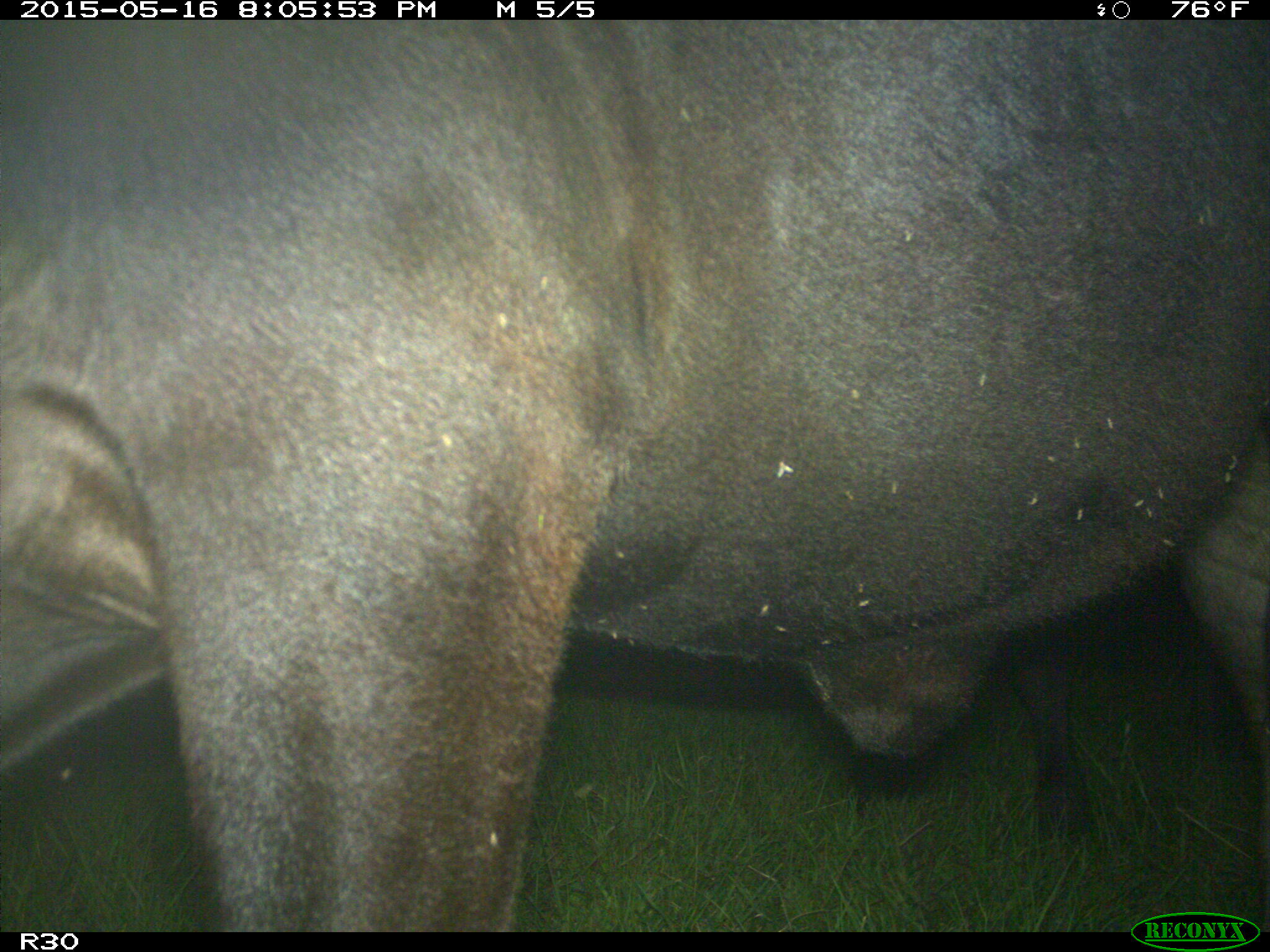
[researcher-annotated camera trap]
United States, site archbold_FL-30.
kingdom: Animalia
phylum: Chordata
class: Mammalia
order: Artiodactyla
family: Bovidae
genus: Bos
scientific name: Bos taurus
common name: domestic cow